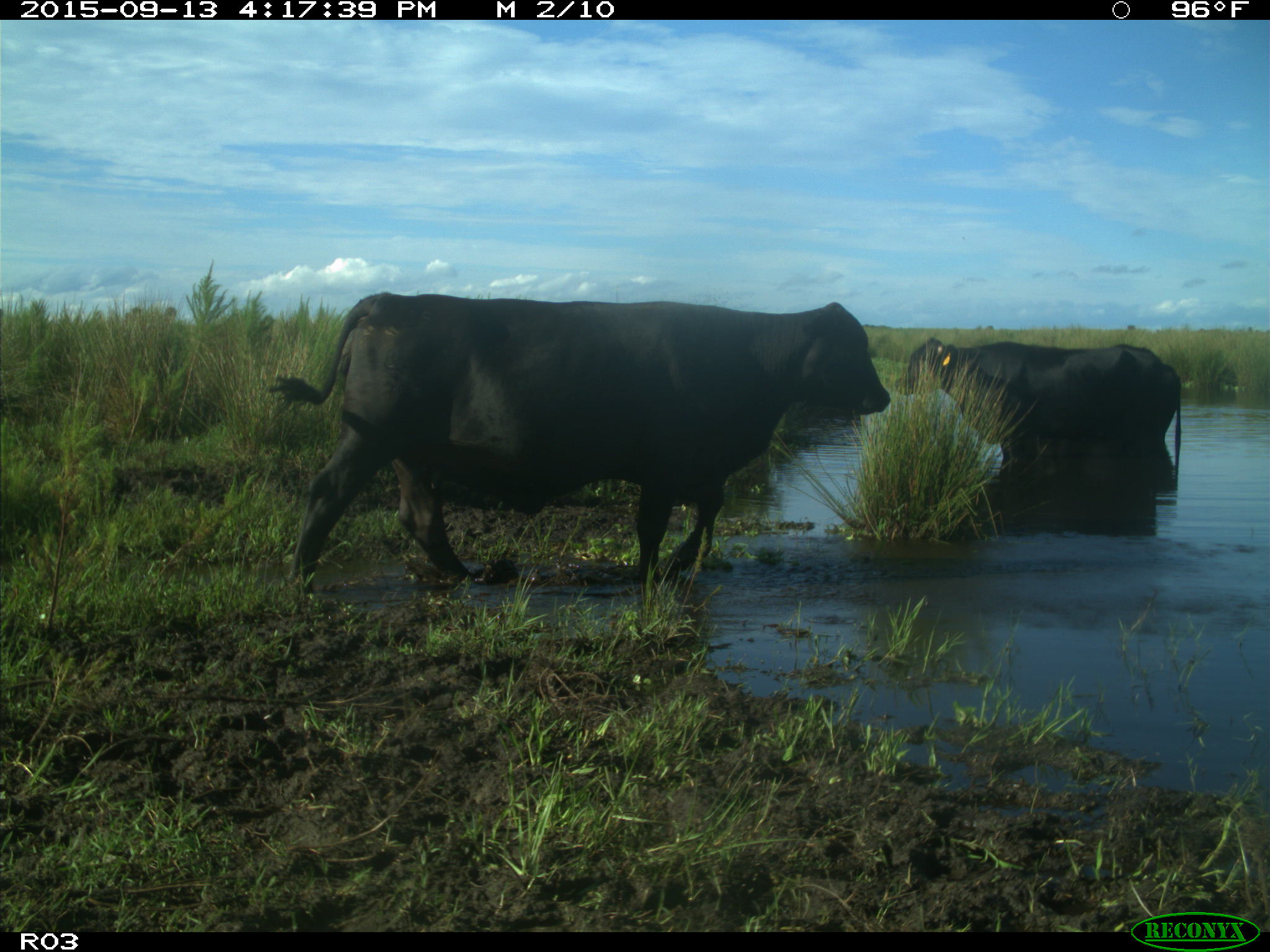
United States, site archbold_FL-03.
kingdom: Animalia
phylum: Chordata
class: Mammalia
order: Artiodactyla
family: Bovidae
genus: Bos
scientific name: Bos taurus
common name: domestic cow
Bos taurus (domestic cow).